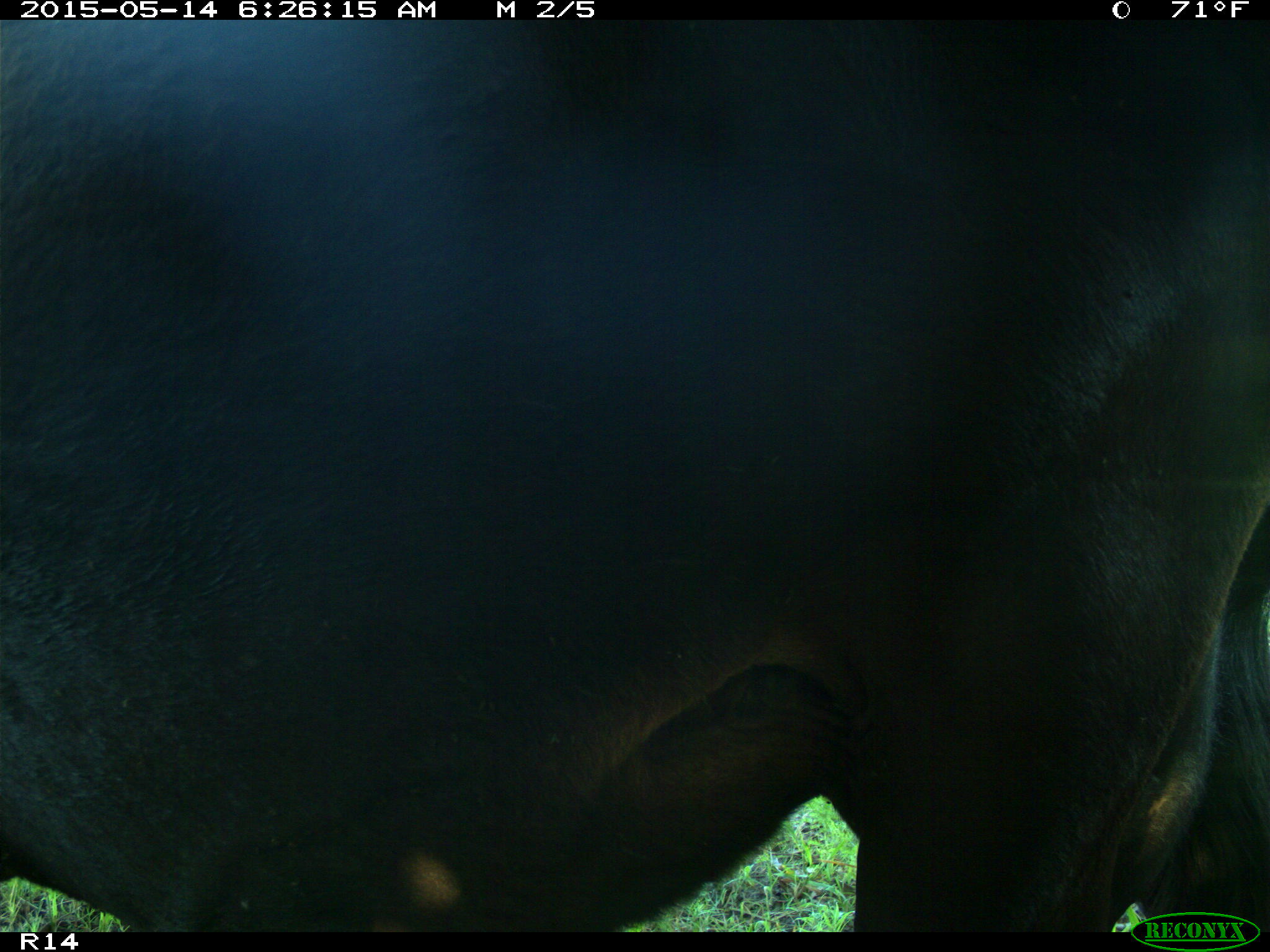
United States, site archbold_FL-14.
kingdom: Animalia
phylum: Chordata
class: Mammalia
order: Artiodactyla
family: Bovidae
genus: Bos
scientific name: Bos taurus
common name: domestic cow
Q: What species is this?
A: Bos taurus (domestic cow).